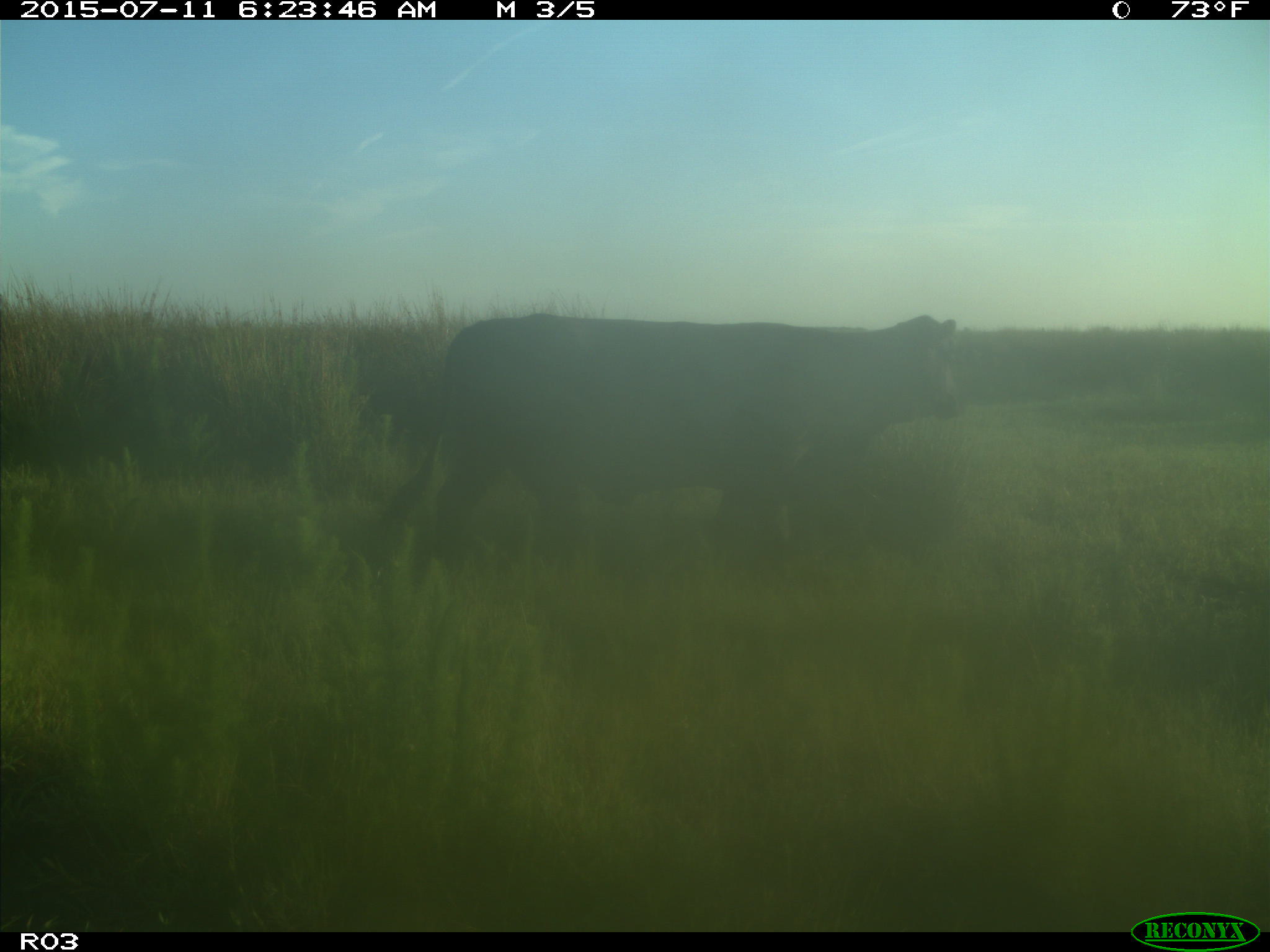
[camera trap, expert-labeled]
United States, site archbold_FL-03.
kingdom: Animalia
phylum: Chordata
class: Mammalia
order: Artiodactyla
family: Bovidae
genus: Bos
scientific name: Bos taurus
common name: domestic cow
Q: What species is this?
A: Bos taurus (domestic cow).